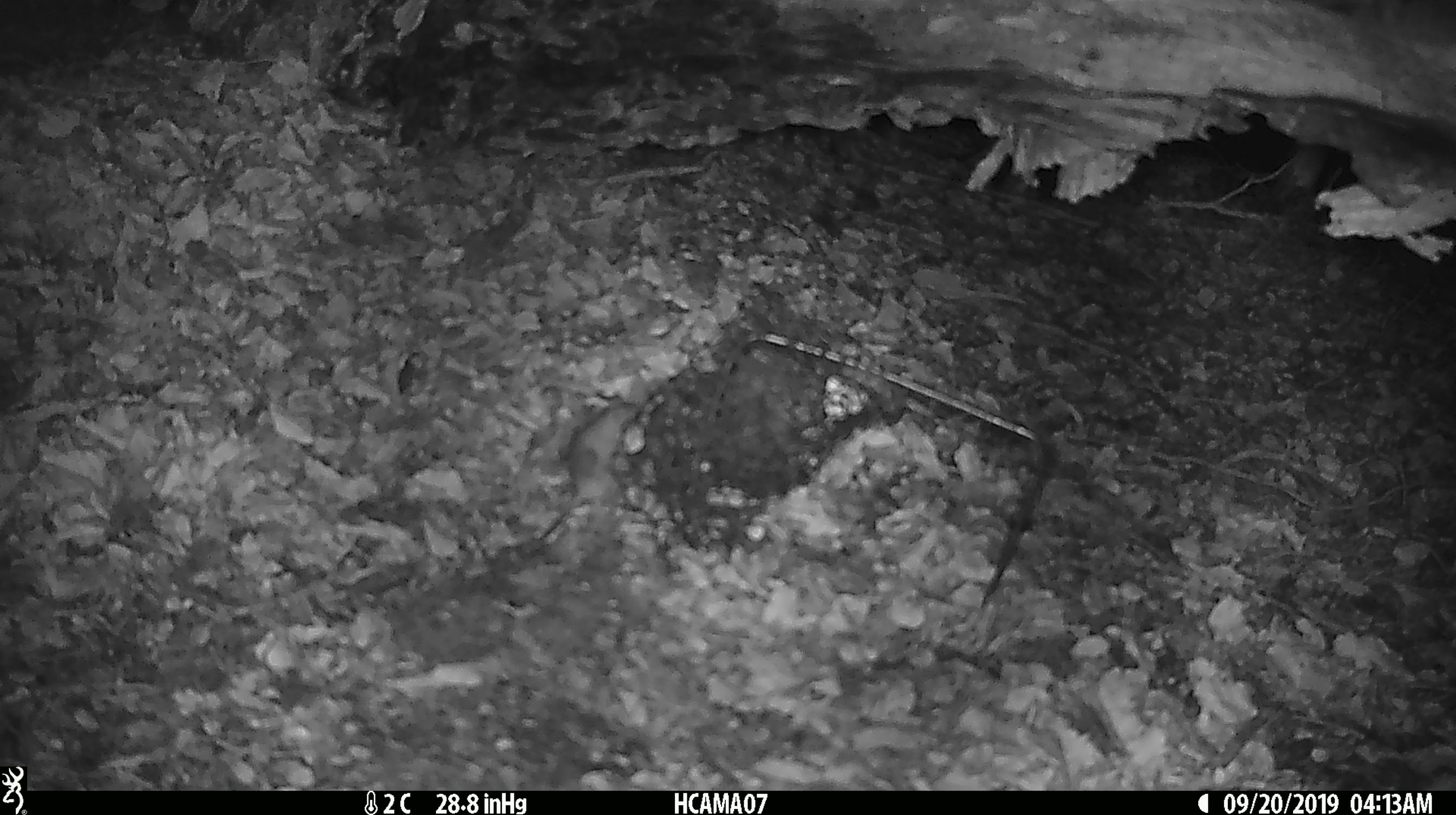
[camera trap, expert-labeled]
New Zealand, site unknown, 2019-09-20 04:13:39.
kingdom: Animalia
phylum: Chordata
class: Mammalia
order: Rodentia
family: Muridae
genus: Mus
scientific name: Mus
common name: mouse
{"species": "mouse (Mus)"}